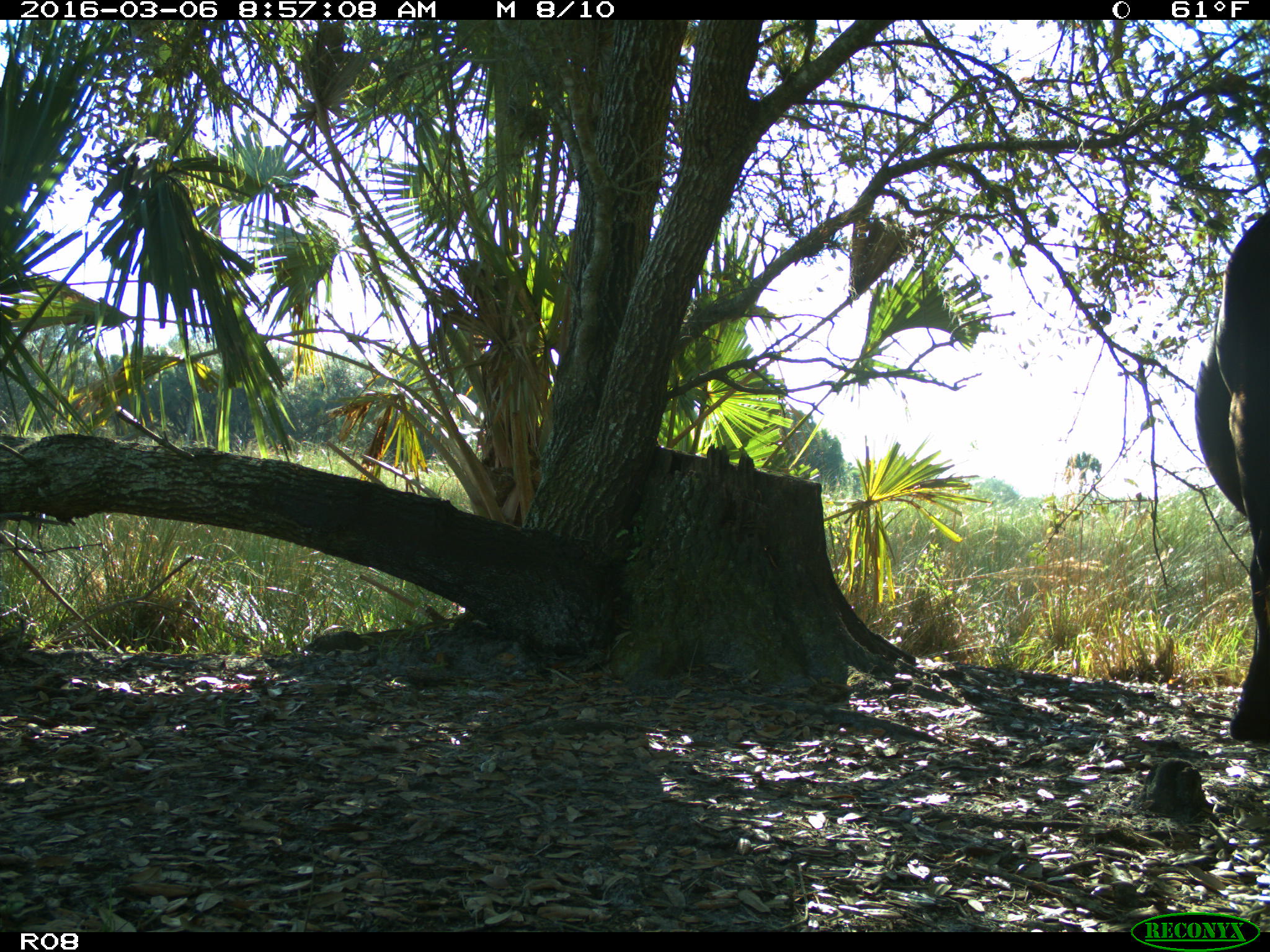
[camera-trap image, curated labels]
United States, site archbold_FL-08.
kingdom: Animalia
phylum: Chordata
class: Mammalia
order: Artiodactyla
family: Bovidae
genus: Bos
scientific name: Bos taurus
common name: domestic cow